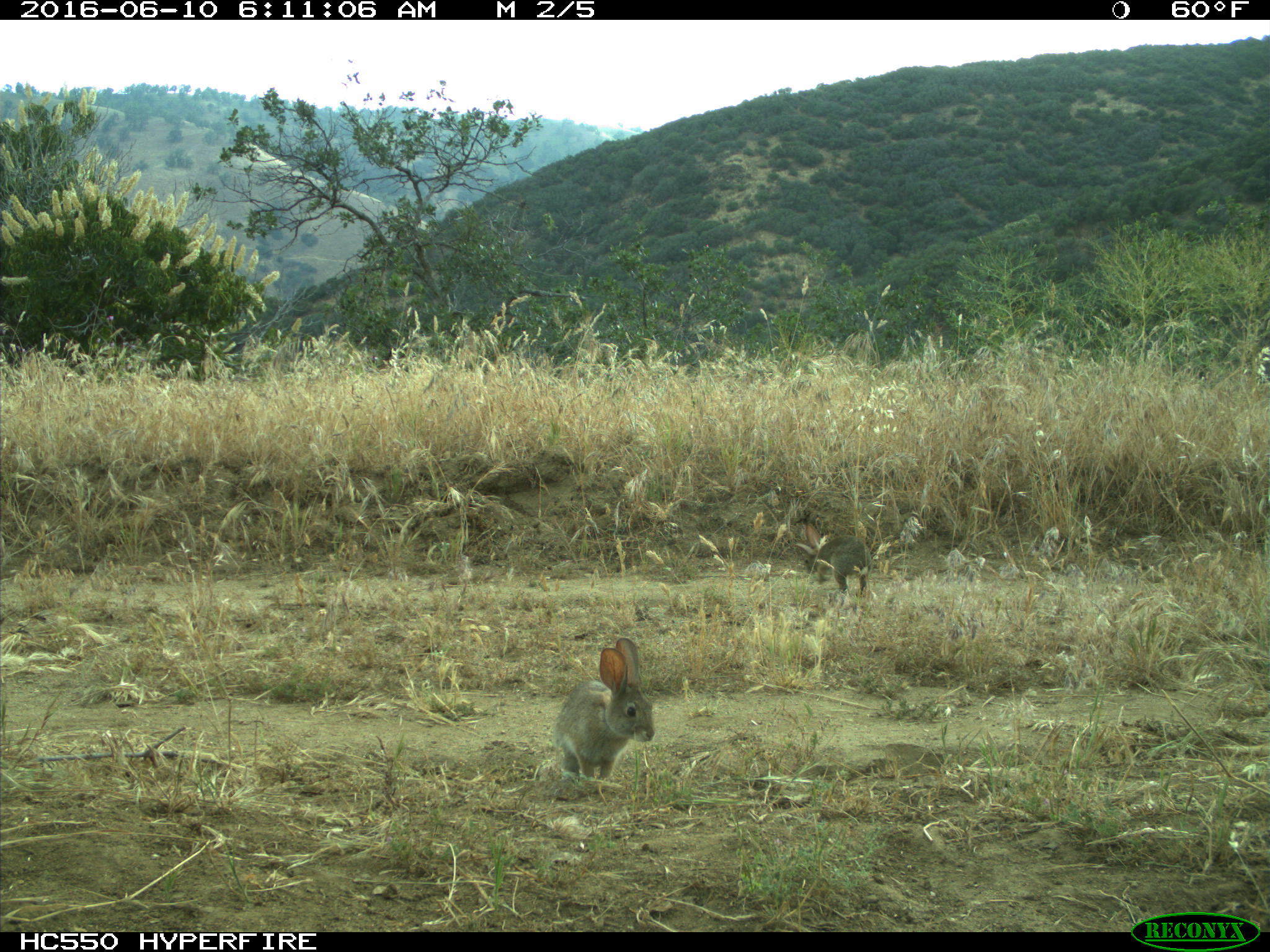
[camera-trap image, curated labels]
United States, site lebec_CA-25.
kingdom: Animalia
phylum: Chordata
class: Mammalia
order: Lagomorpha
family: Leporidae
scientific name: Leporidae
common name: rabbits and hares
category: unidentified rabbit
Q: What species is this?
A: Unidentified rabbit (rabbits and hares) (Leporidae).